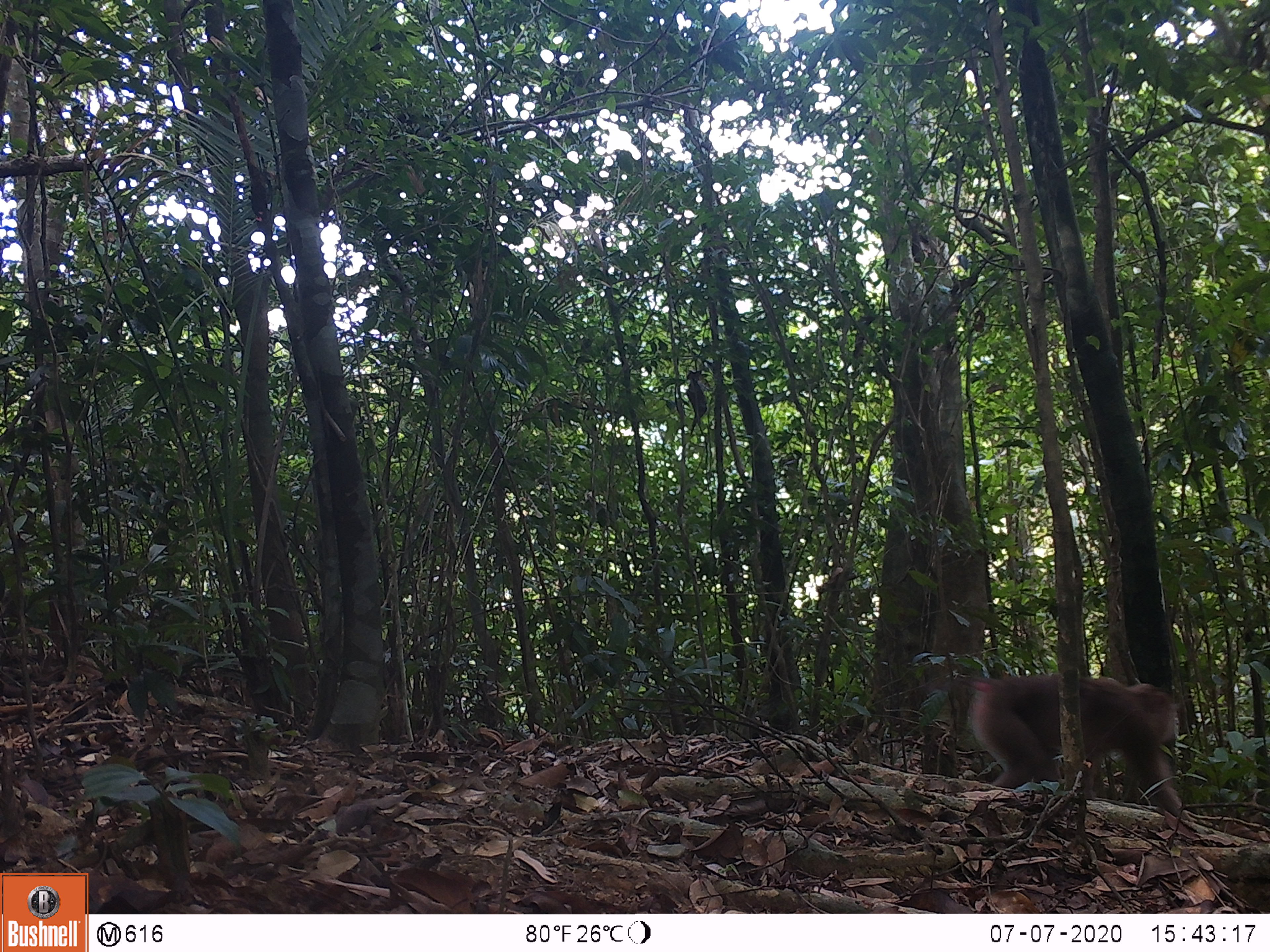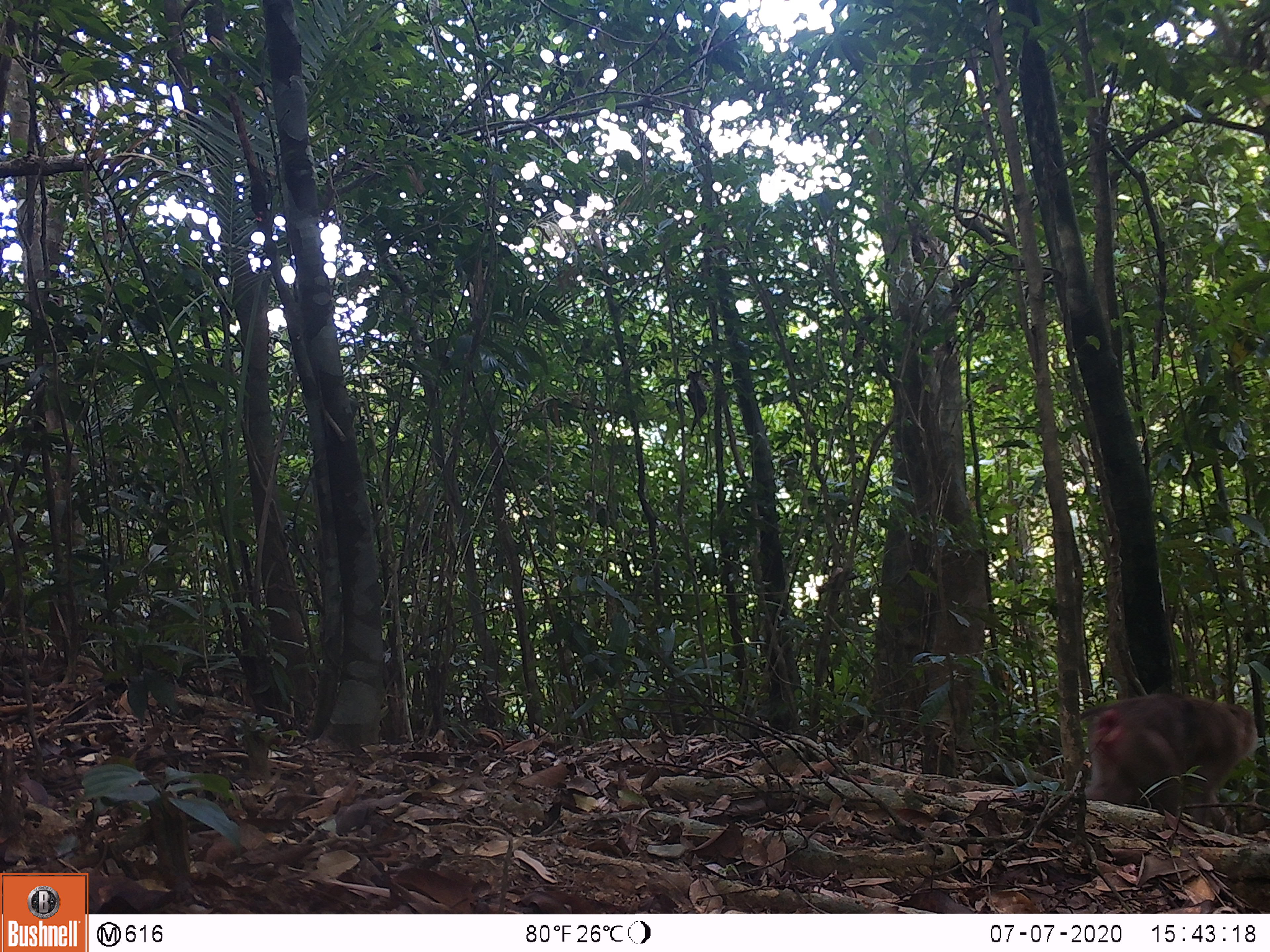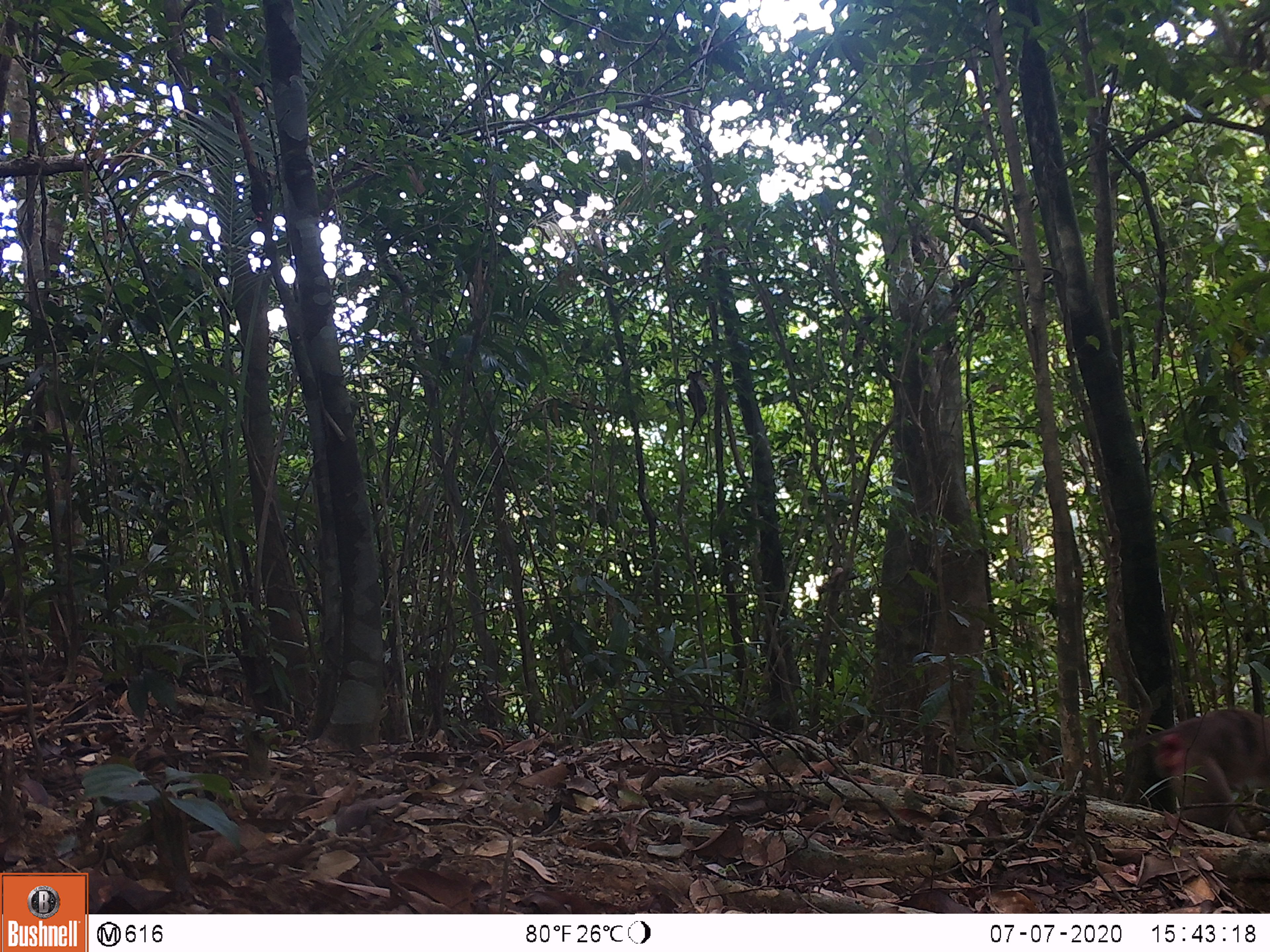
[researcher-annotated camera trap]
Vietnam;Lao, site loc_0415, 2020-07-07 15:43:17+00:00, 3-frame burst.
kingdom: Animalia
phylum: Chordata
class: Mammalia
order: Primates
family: Cercopithecidae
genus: Macaca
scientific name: Macaca nemestrina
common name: pig-tailed macaque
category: pig tailed macaque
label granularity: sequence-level